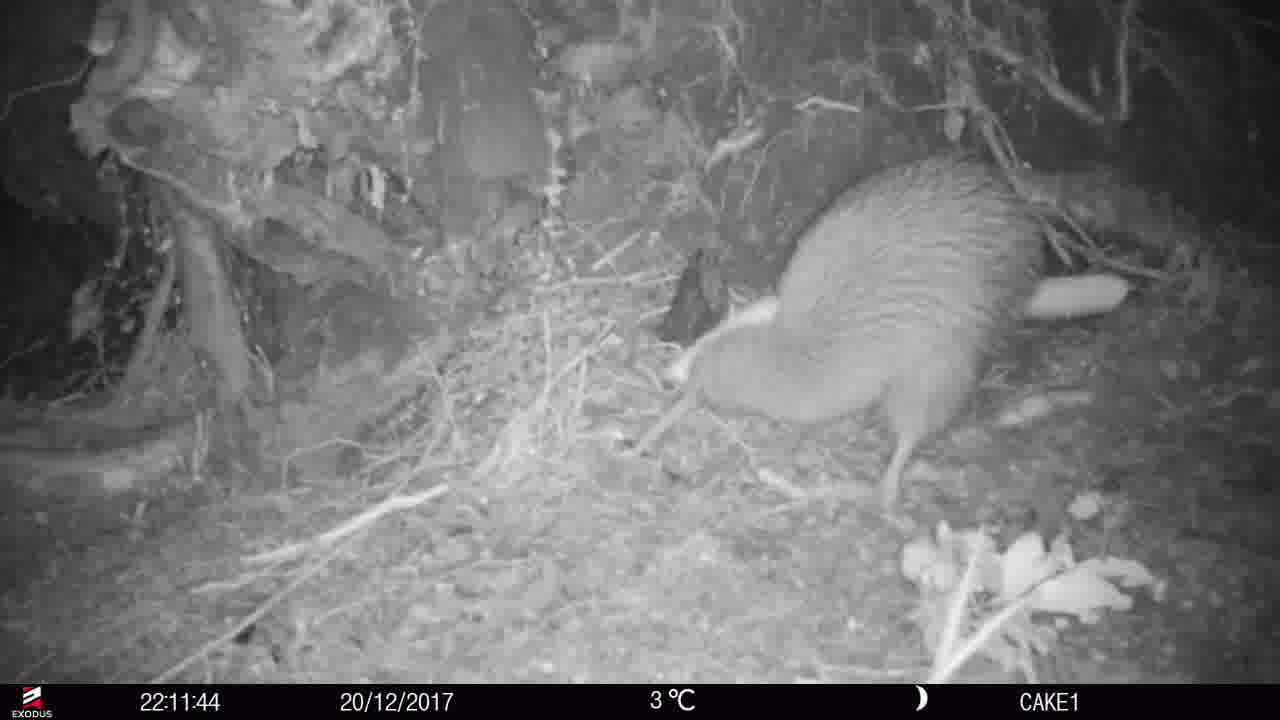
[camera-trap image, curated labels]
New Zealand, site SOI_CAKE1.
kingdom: Animalia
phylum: Chordata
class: Aves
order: Apterygiformes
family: Apterygidae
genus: Apteryx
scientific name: Apteryx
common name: kiwi